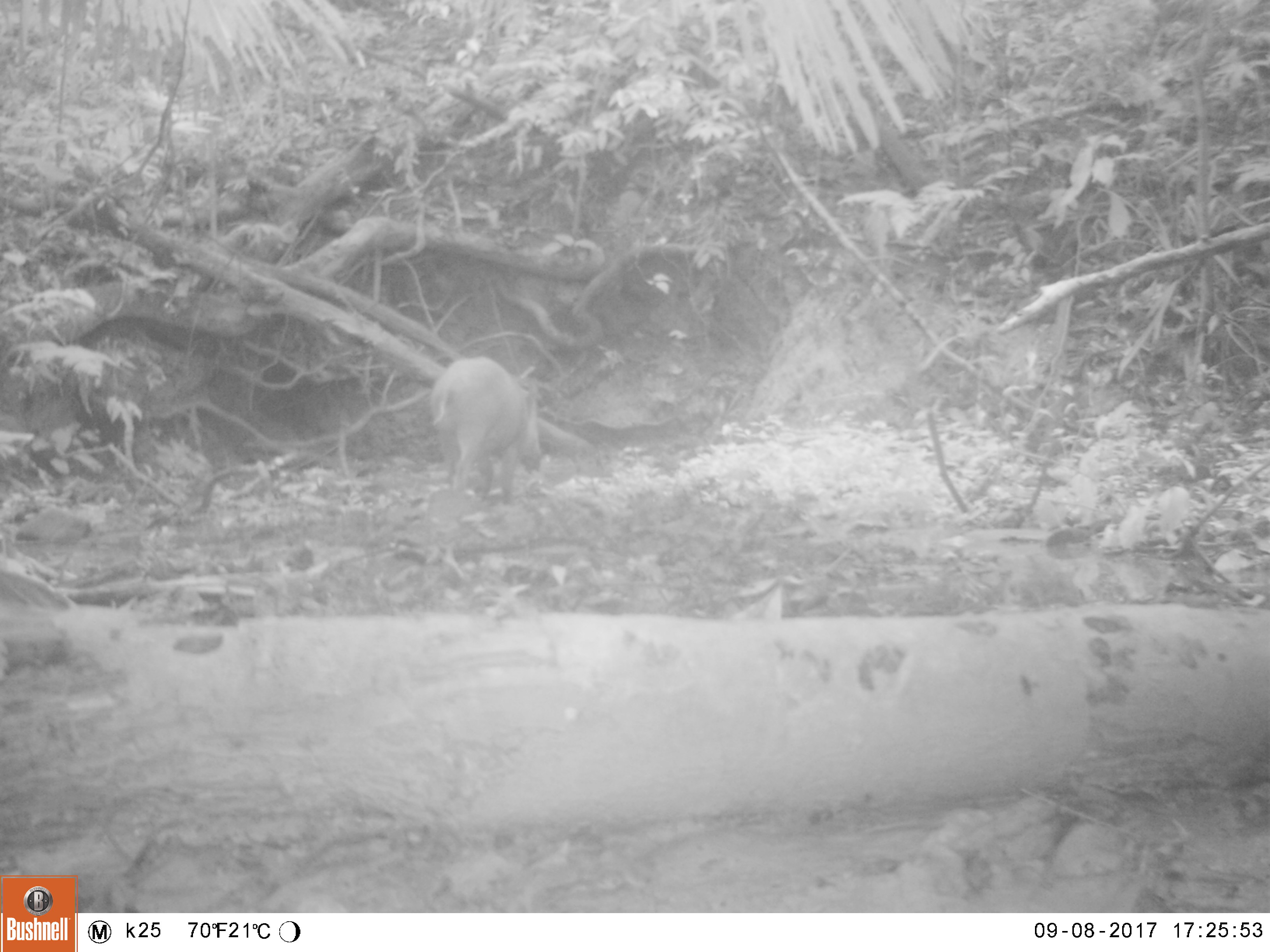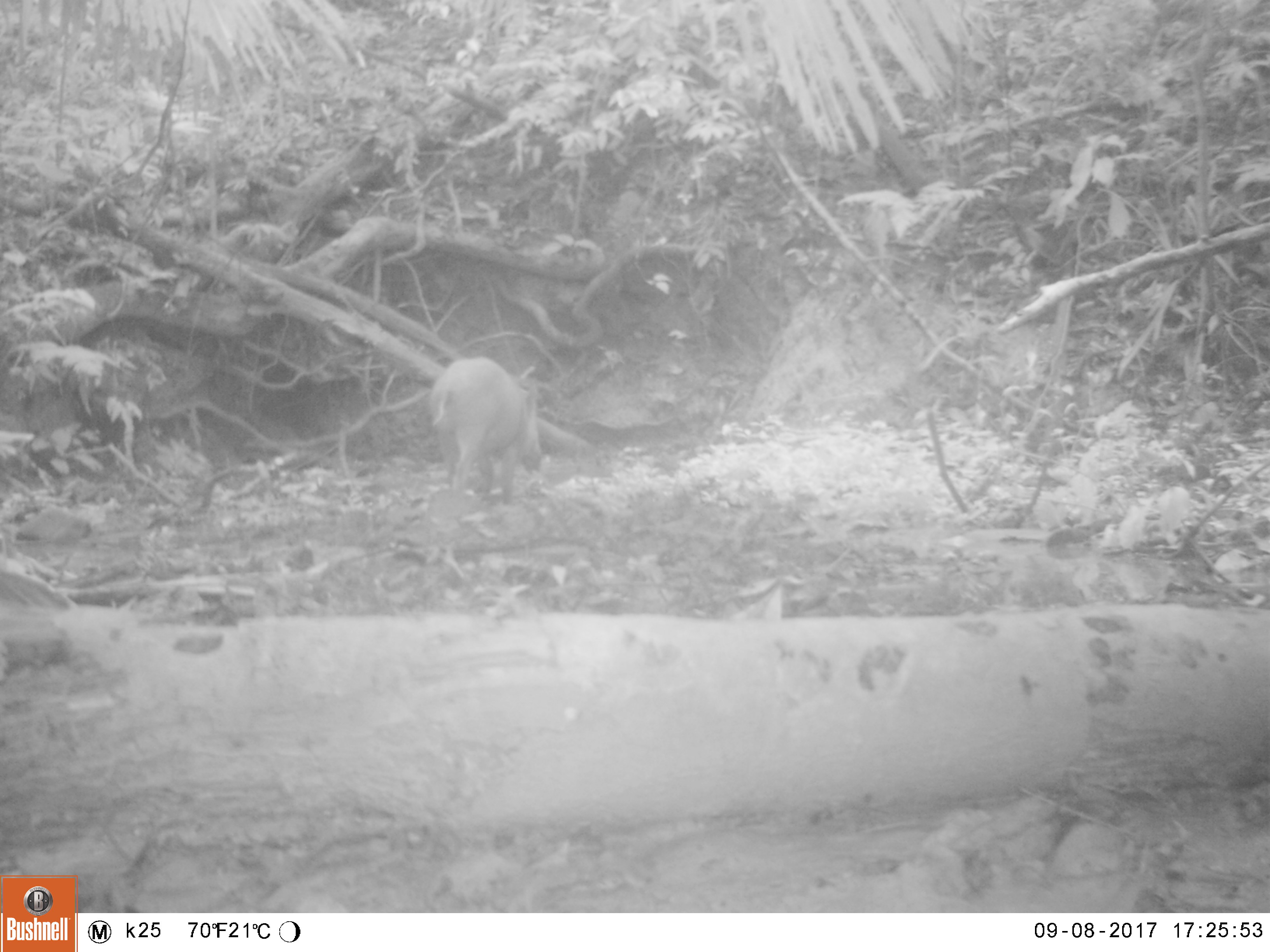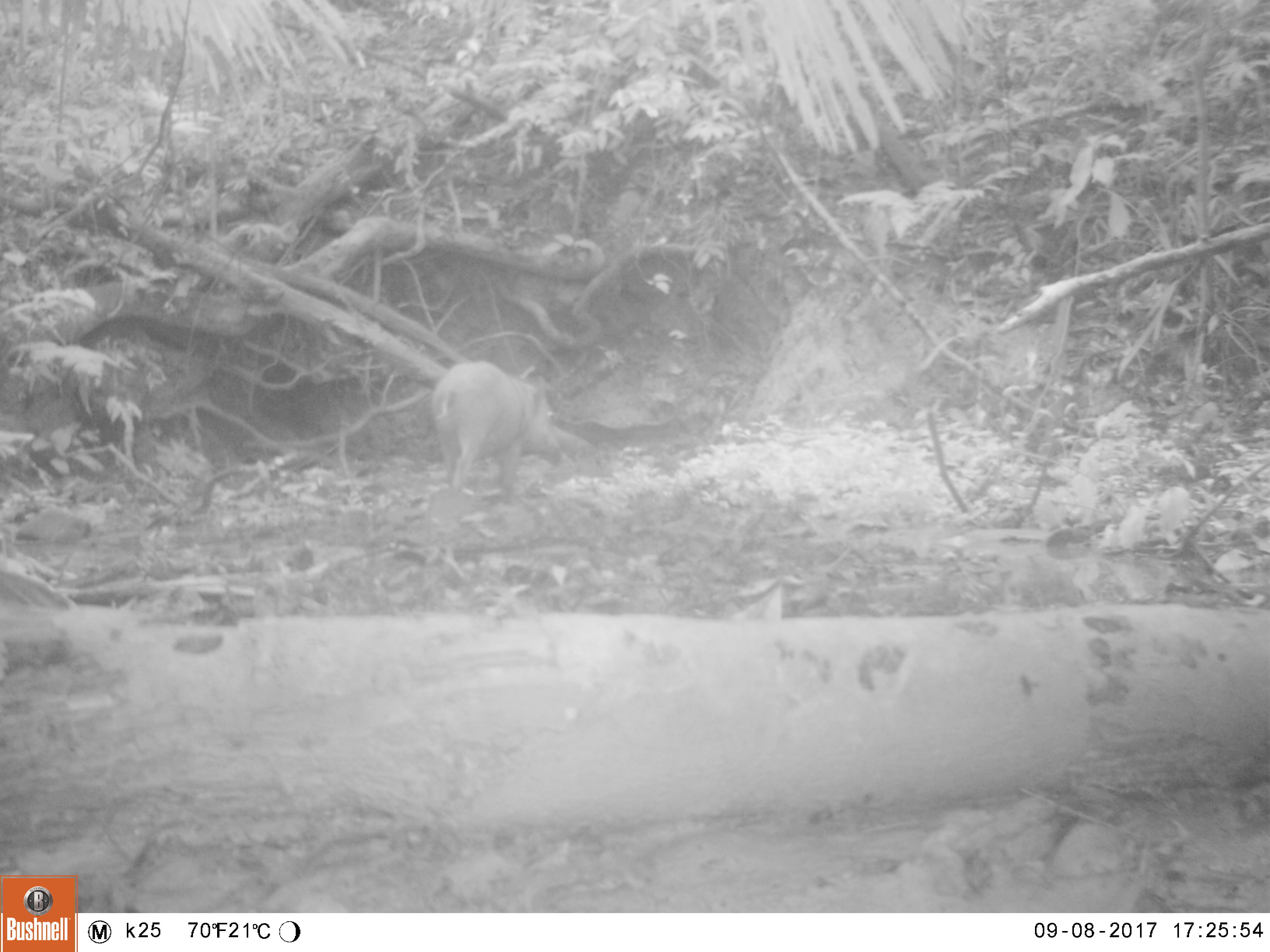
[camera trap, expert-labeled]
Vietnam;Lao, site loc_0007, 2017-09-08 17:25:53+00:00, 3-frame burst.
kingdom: Animalia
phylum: Chordata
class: Mammalia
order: Artiodactyla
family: Suidae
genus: Sus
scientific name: Sus scrofa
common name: eurasian wild pig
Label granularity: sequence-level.